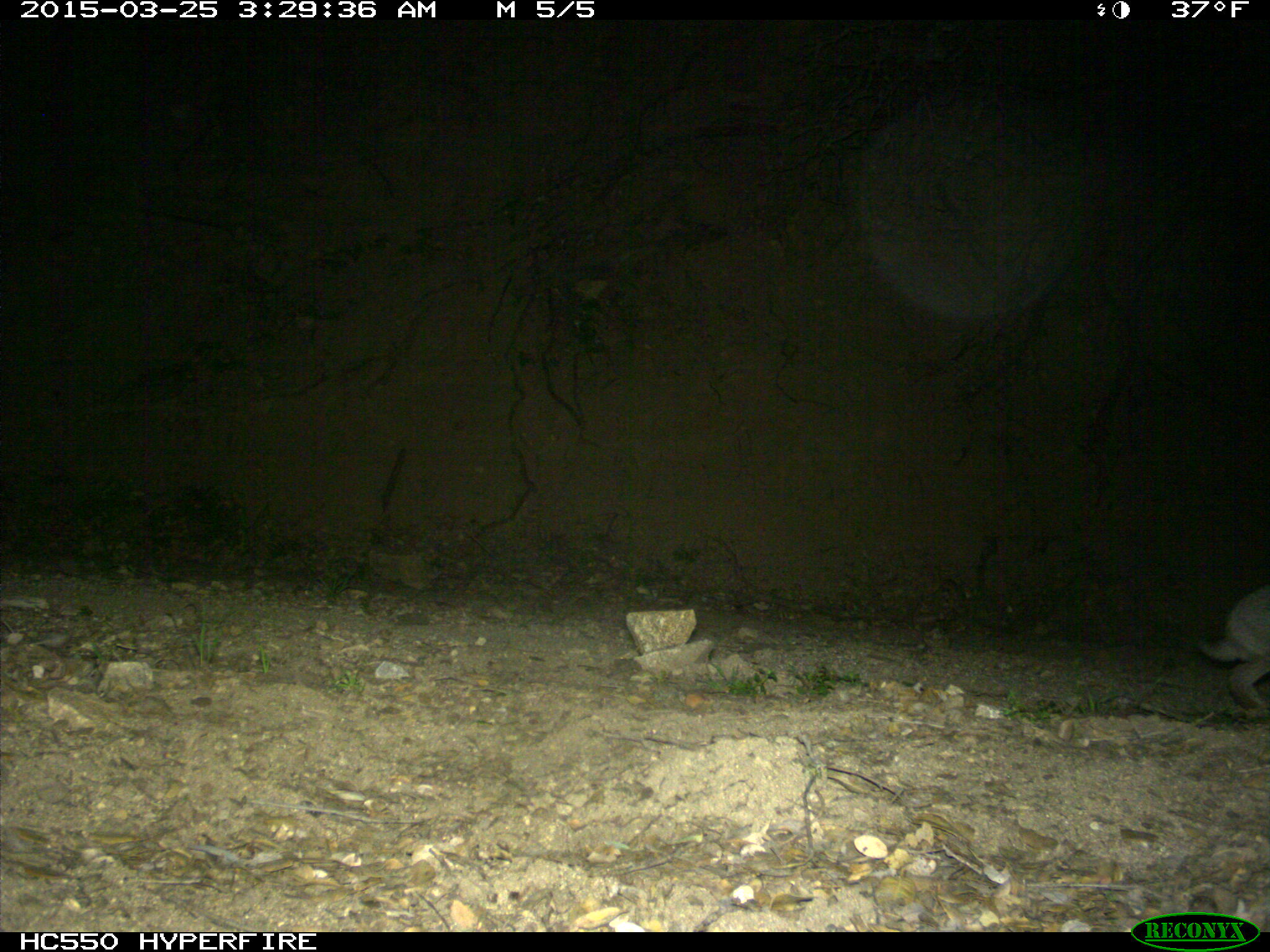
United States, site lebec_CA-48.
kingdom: Animalia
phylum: Chordata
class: Mammalia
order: Lagomorpha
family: Leporidae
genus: Lepus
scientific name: Lepus californicus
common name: black-tailed jackrabbit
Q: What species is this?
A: Lepus californicus (black-tailed jackrabbit).